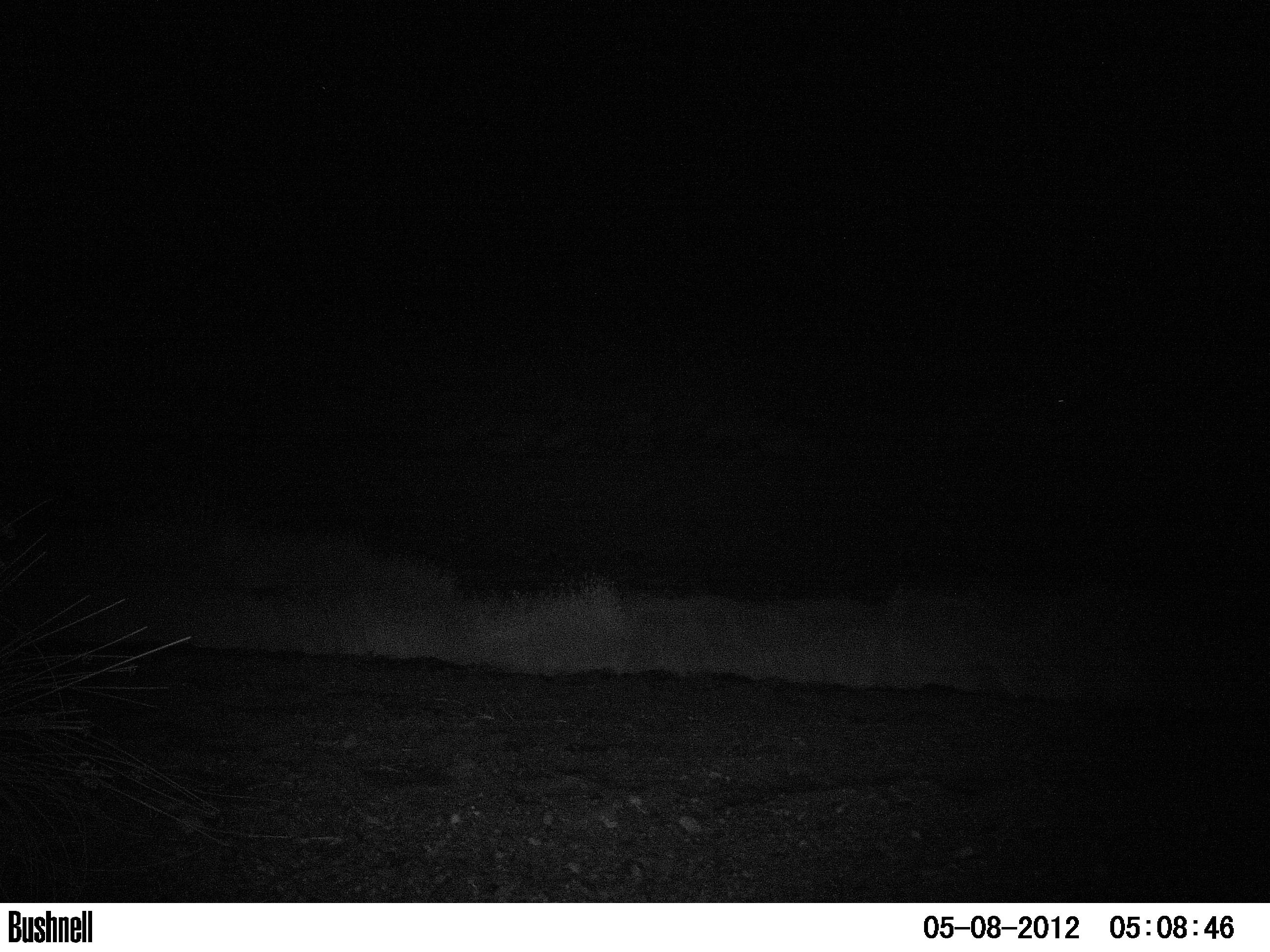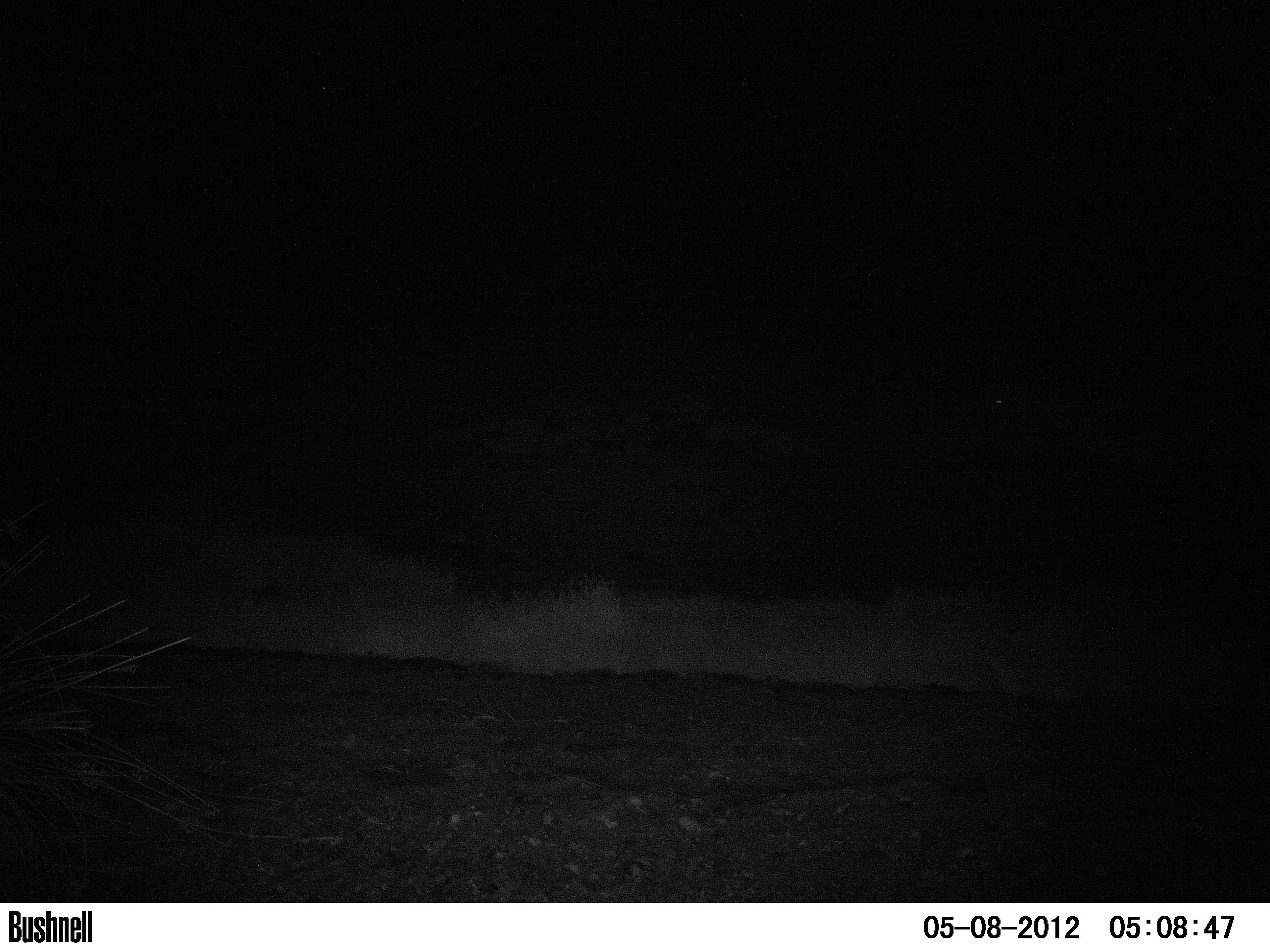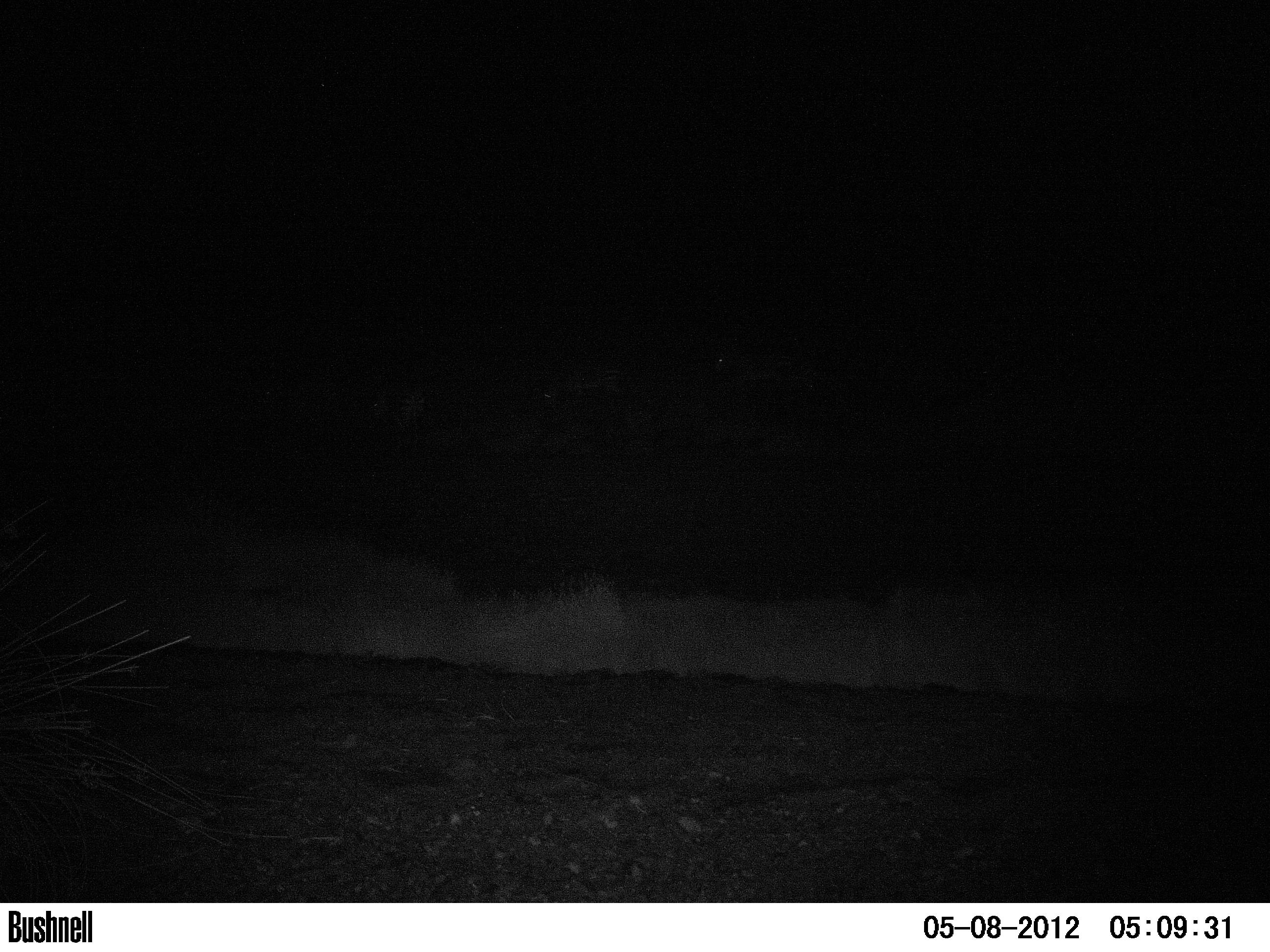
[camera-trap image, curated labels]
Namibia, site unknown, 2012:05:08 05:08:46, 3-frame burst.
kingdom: Animalia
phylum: Chordata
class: Mammalia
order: Perissodactyla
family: Equidae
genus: Equus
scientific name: Equus zebra hartmannae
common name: hartmann's mountain zebra